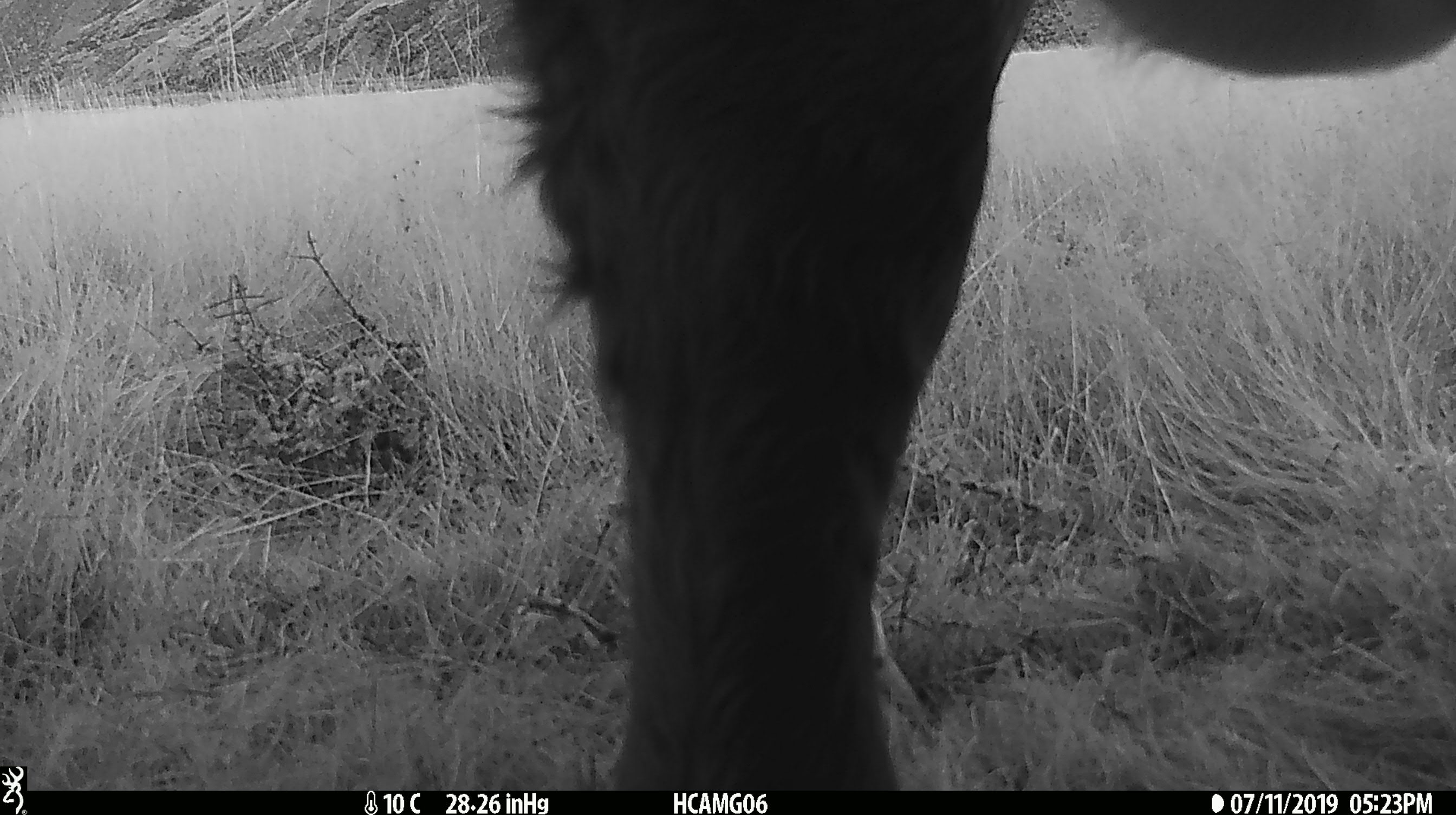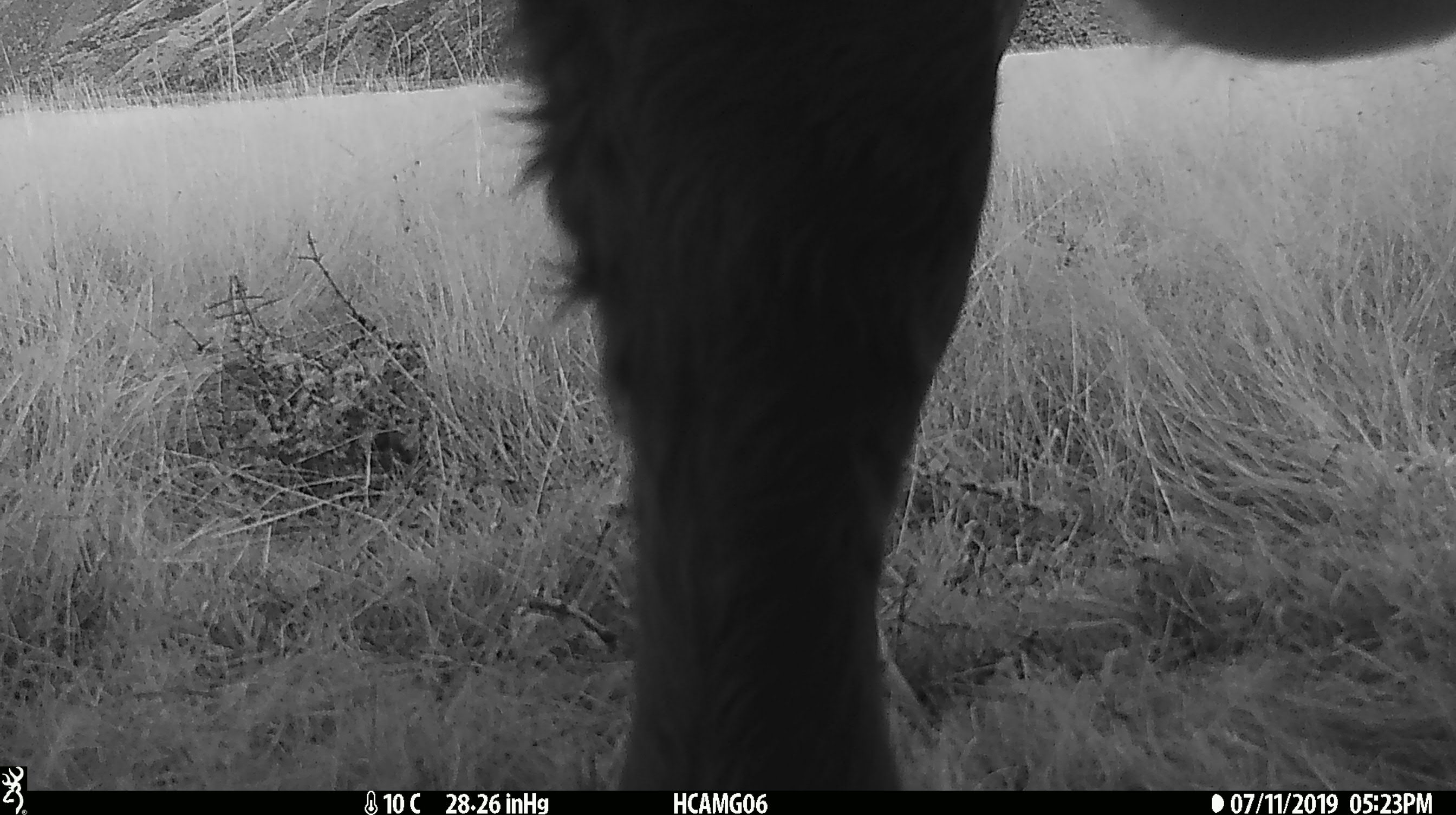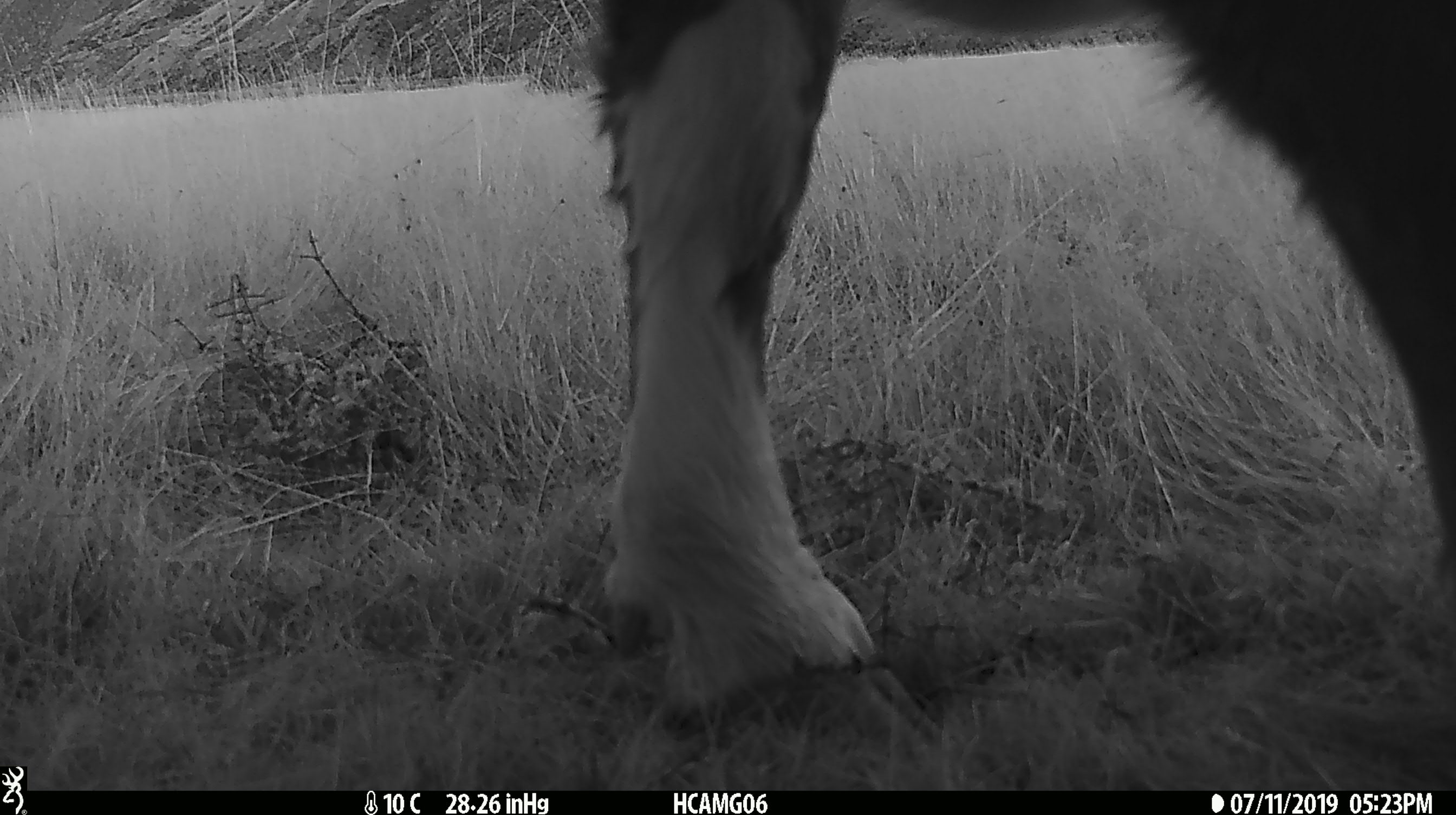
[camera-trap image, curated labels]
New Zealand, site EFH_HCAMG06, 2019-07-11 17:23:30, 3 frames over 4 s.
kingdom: Animalia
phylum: Chordata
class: Mammalia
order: Artiodactyla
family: Bovidae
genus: Bos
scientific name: Bos taurus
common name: domestic cow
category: cow